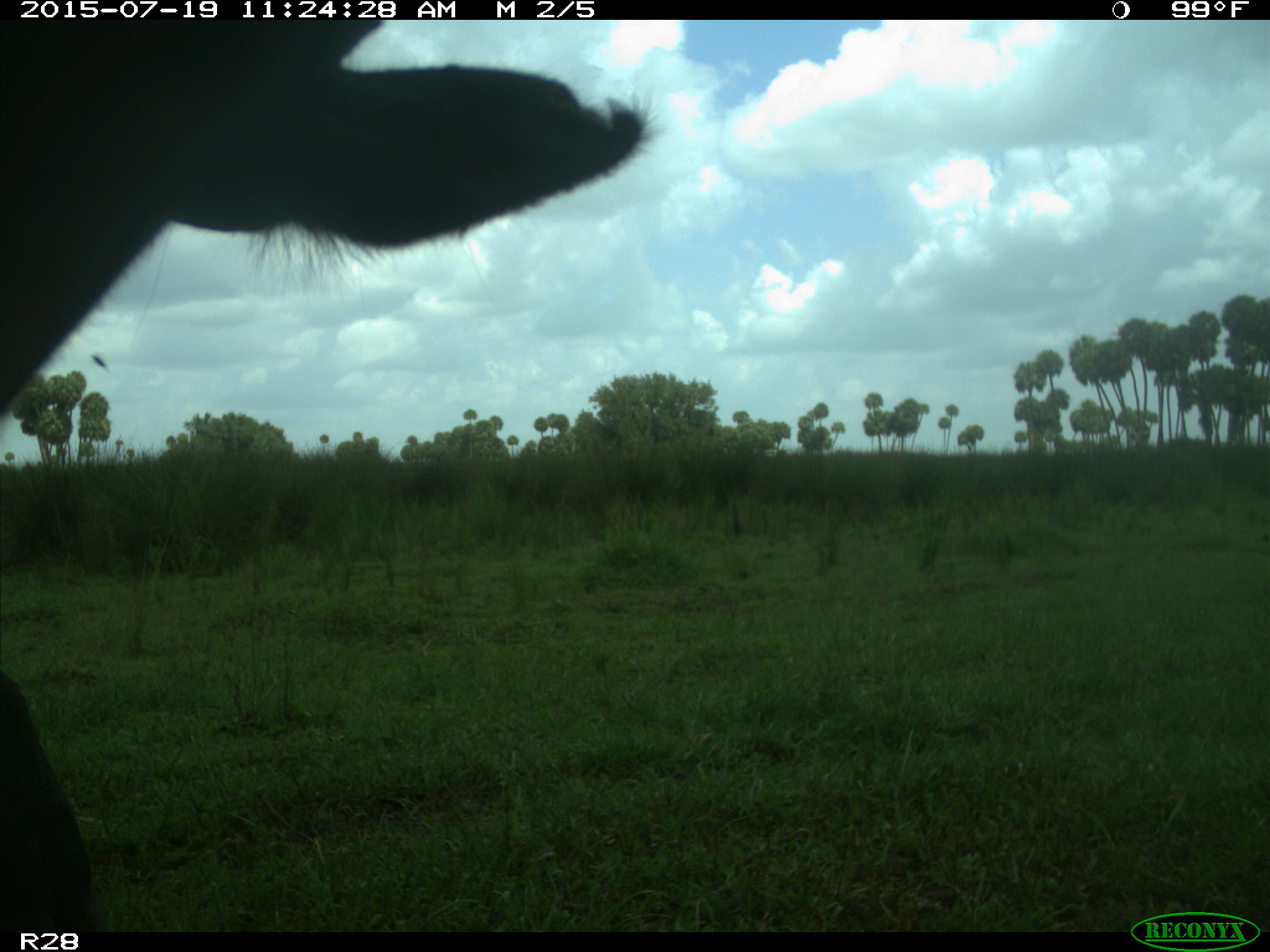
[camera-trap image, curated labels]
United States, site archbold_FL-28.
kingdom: Animalia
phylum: Chordata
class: Mammalia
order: Artiodactyla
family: Bovidae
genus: Bos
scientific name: Bos taurus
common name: domestic cow